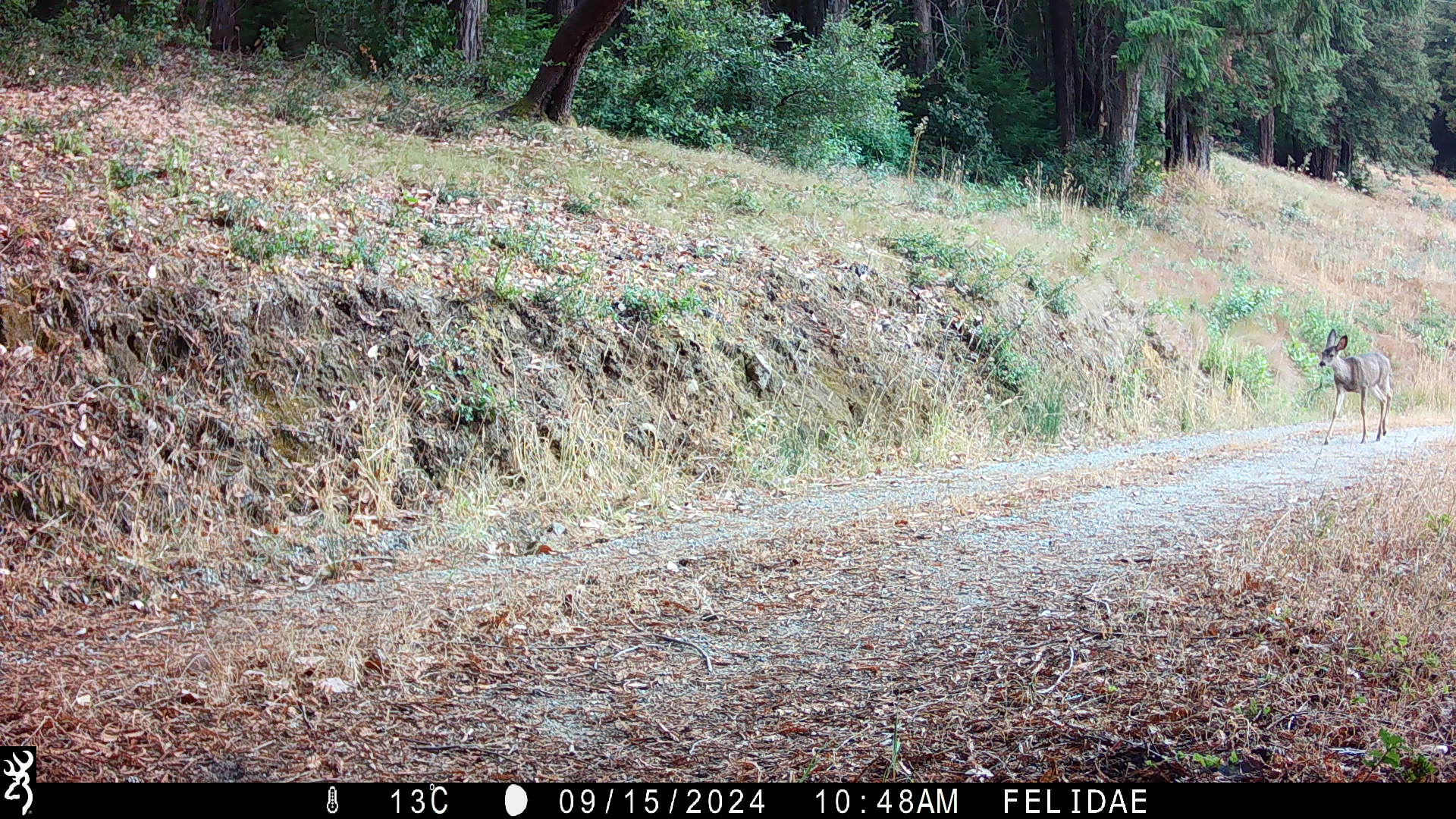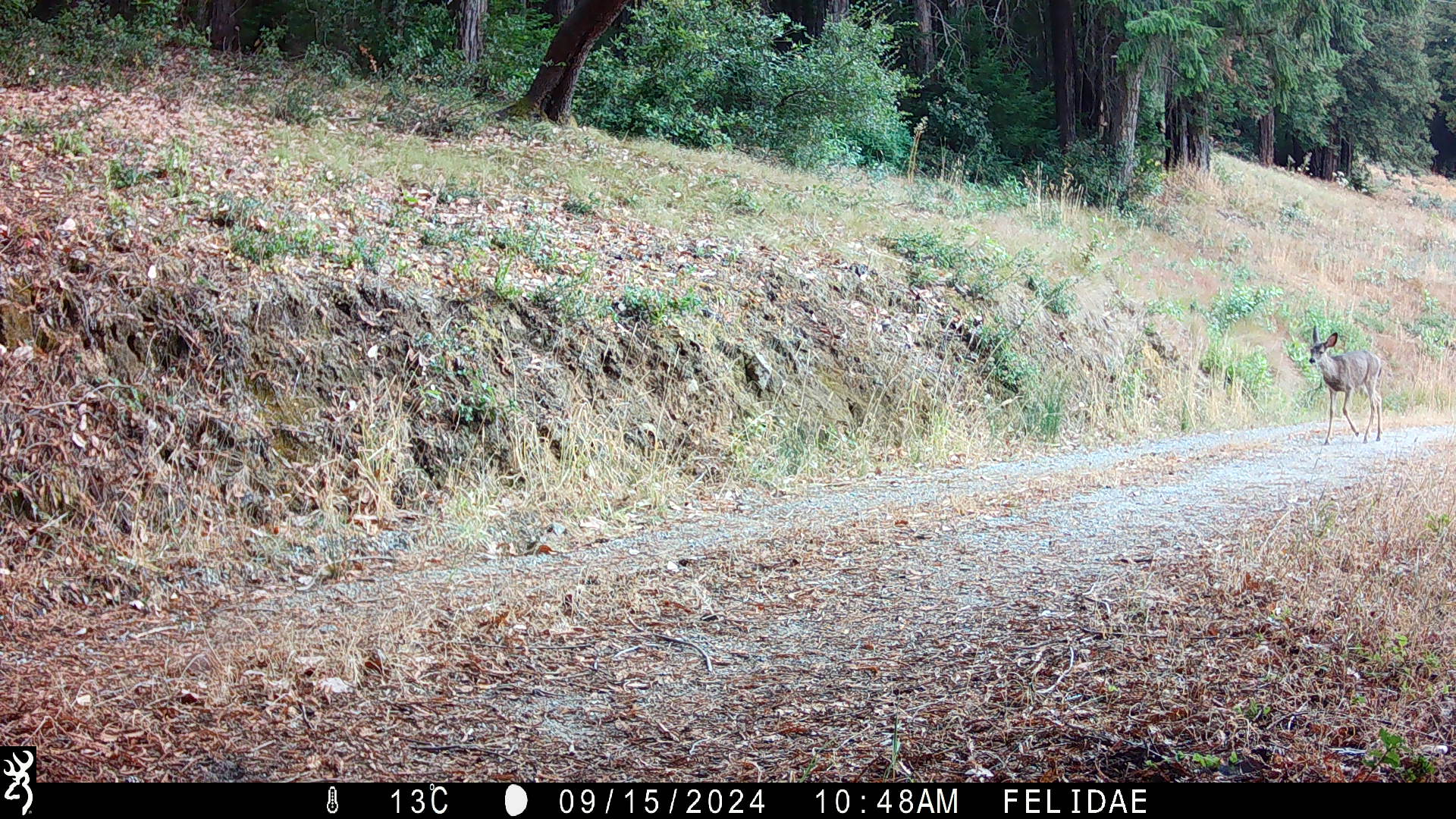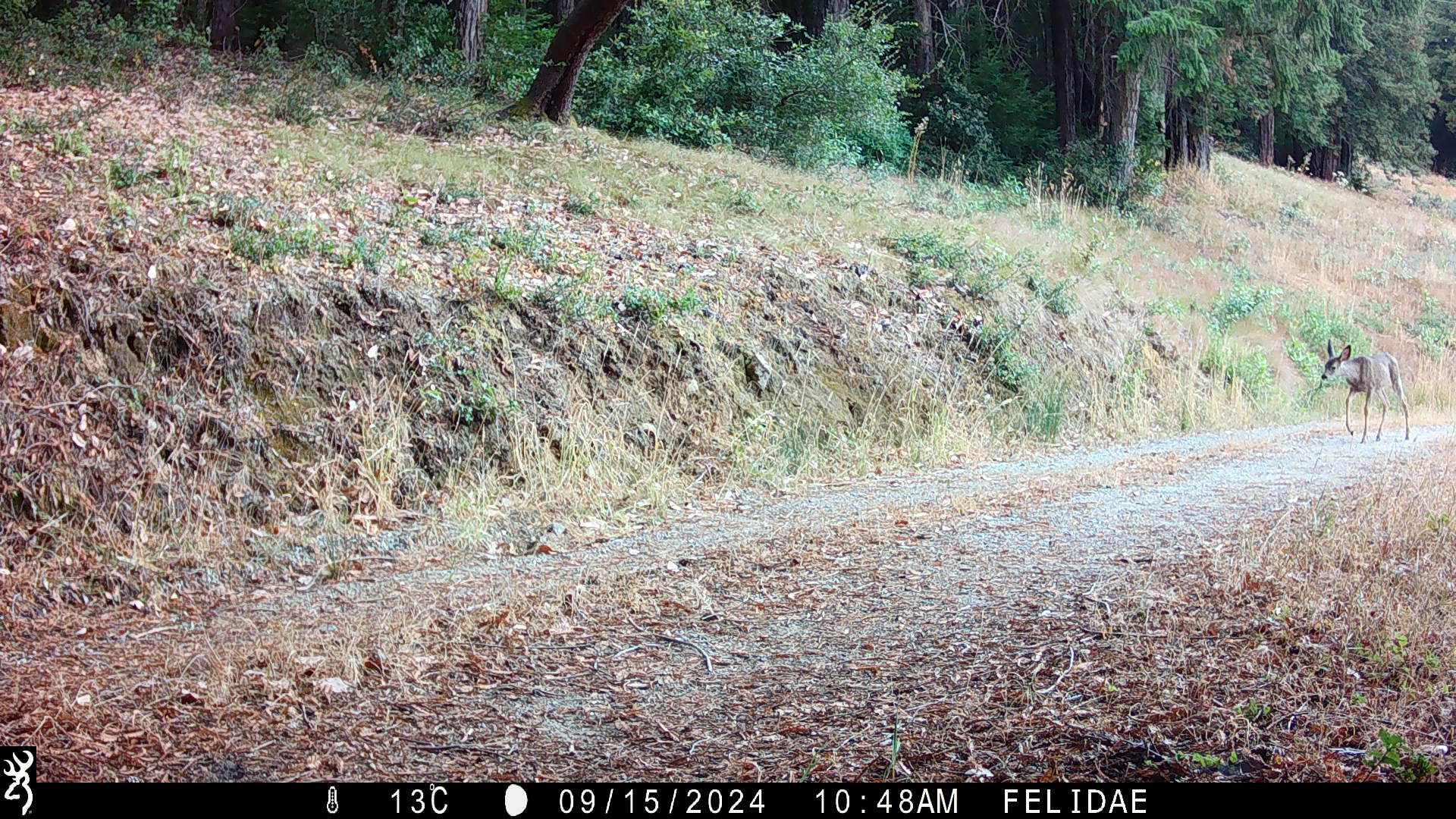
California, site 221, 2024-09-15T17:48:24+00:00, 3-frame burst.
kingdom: Animalia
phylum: Chordata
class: Mammalia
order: Artiodactyla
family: Cervidae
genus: Odocoileus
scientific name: Odocoileus hemionus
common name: mule deer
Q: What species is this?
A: Mule deer (Odocoileus hemionus).